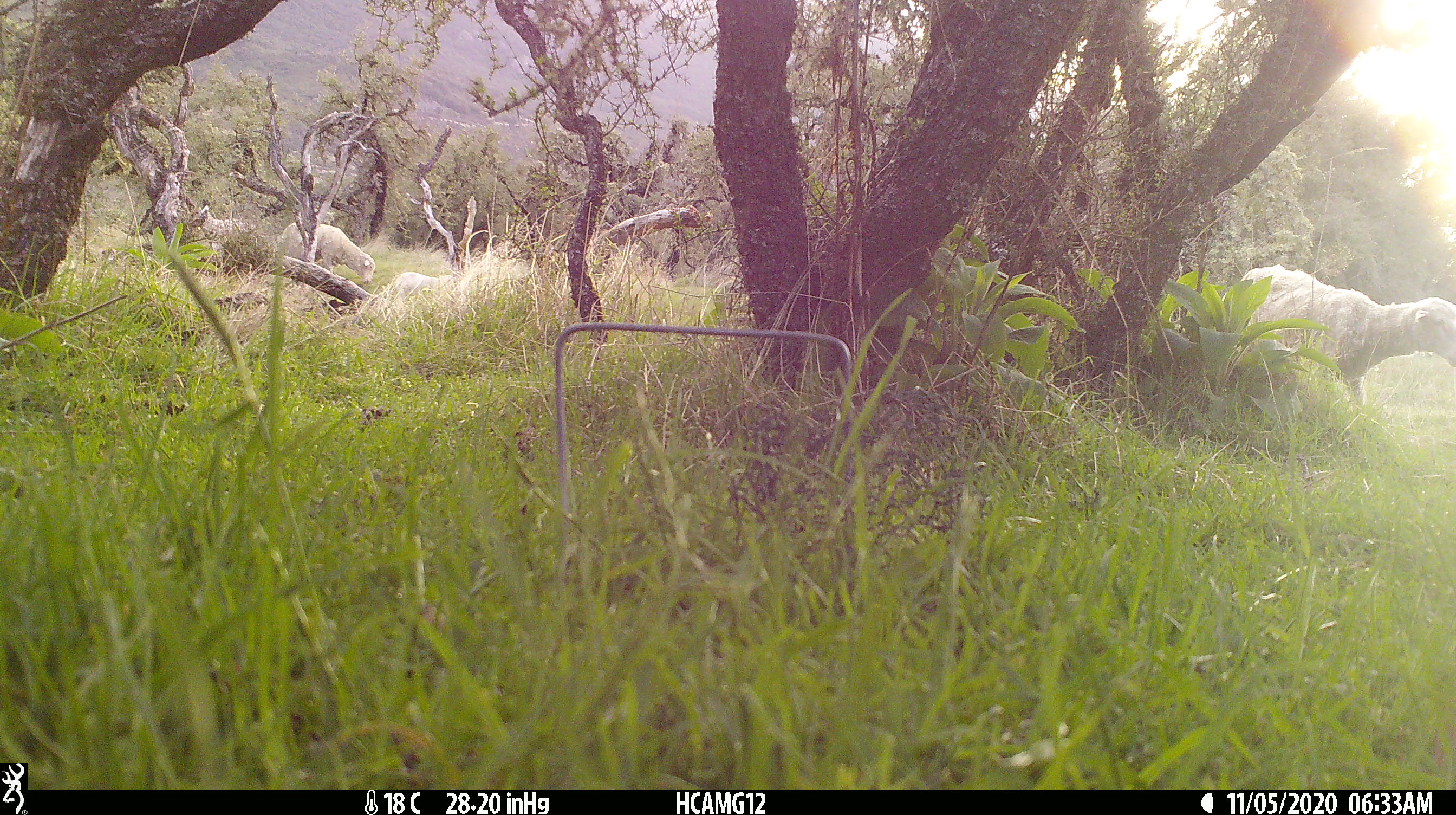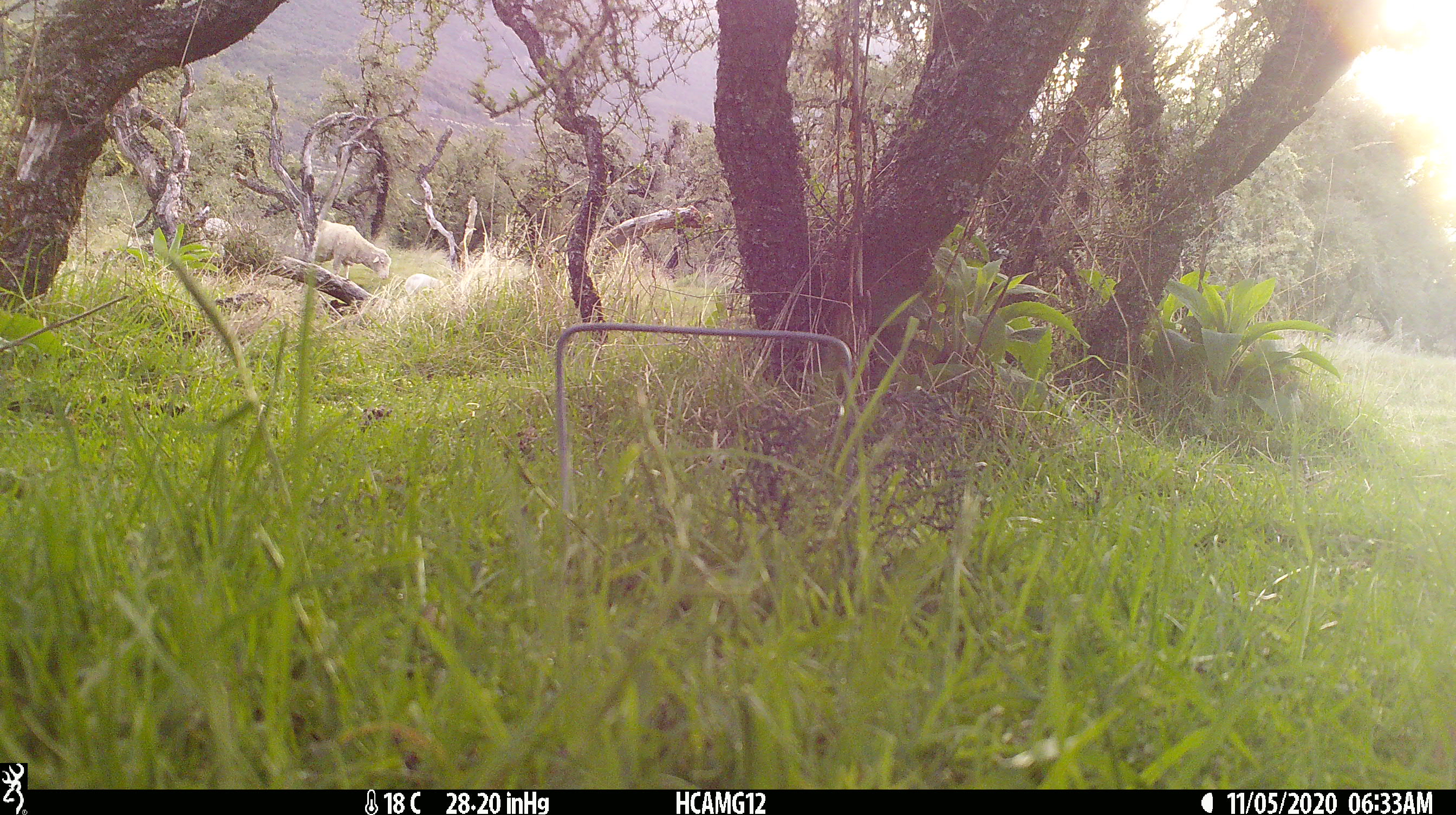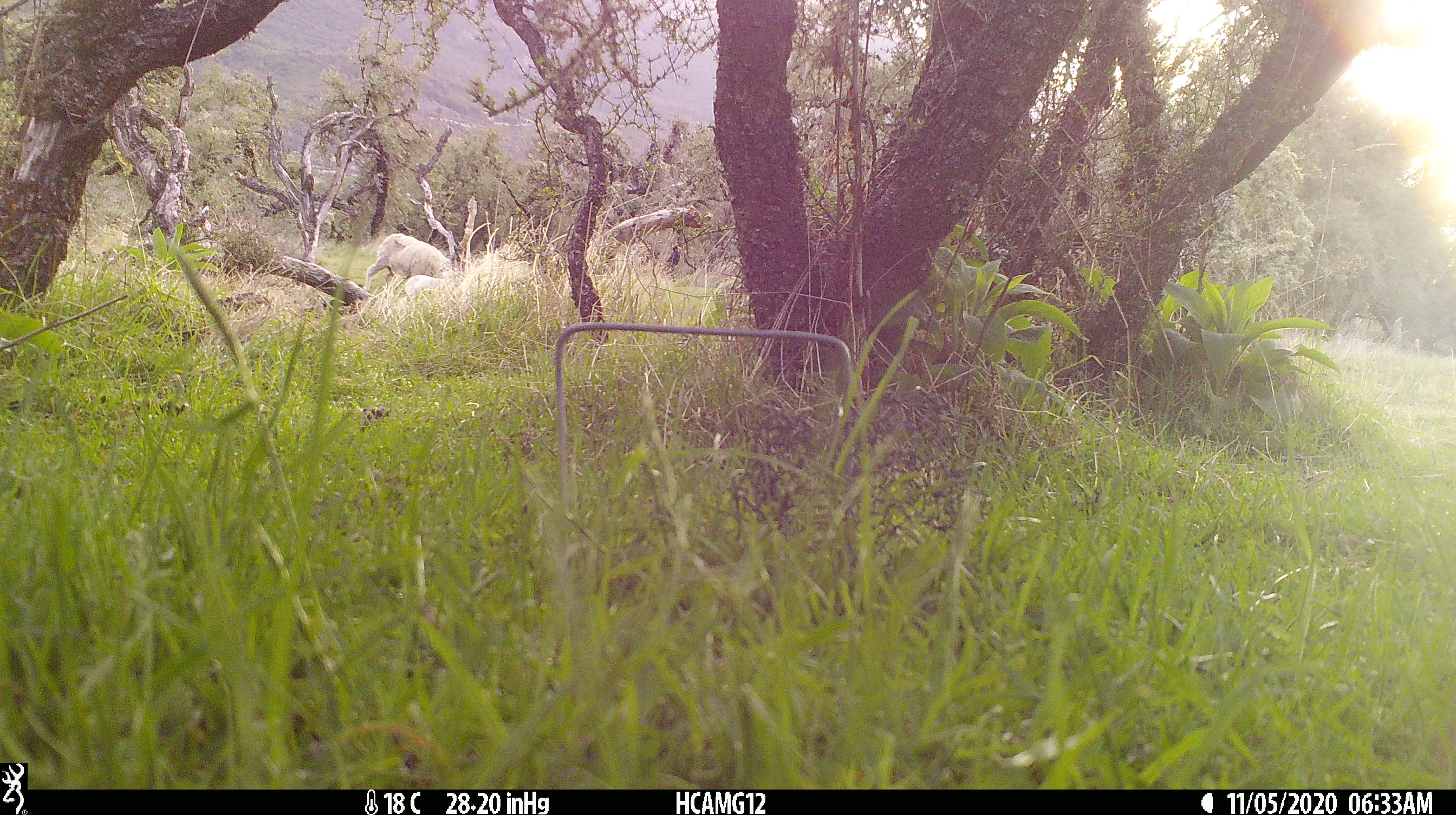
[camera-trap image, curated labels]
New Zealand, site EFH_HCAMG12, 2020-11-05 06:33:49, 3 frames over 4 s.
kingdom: Animalia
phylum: Chordata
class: Mammalia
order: Artiodactyla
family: Bovidae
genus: Ovis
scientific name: Ovis aries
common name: domestic sheep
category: sheep